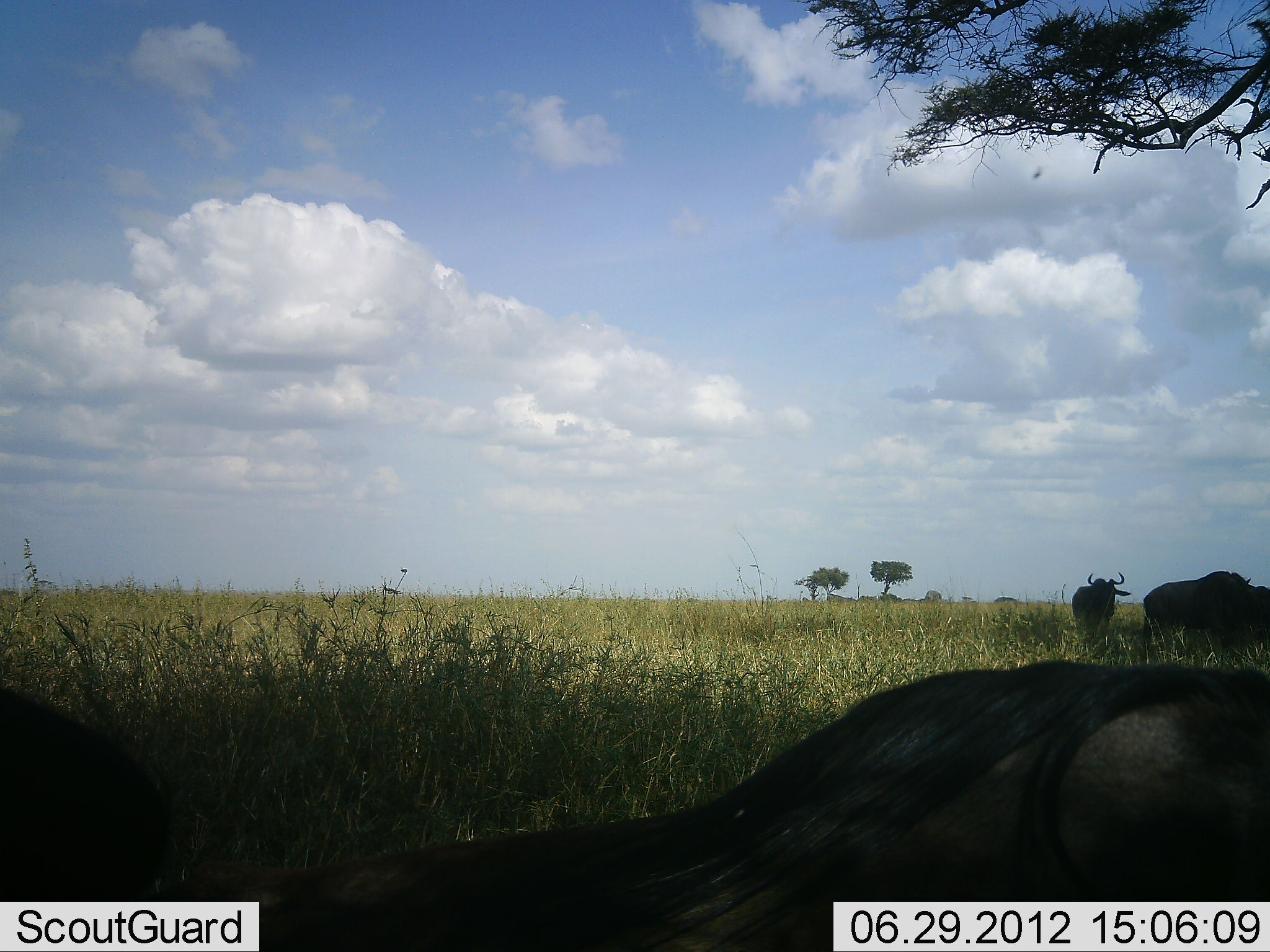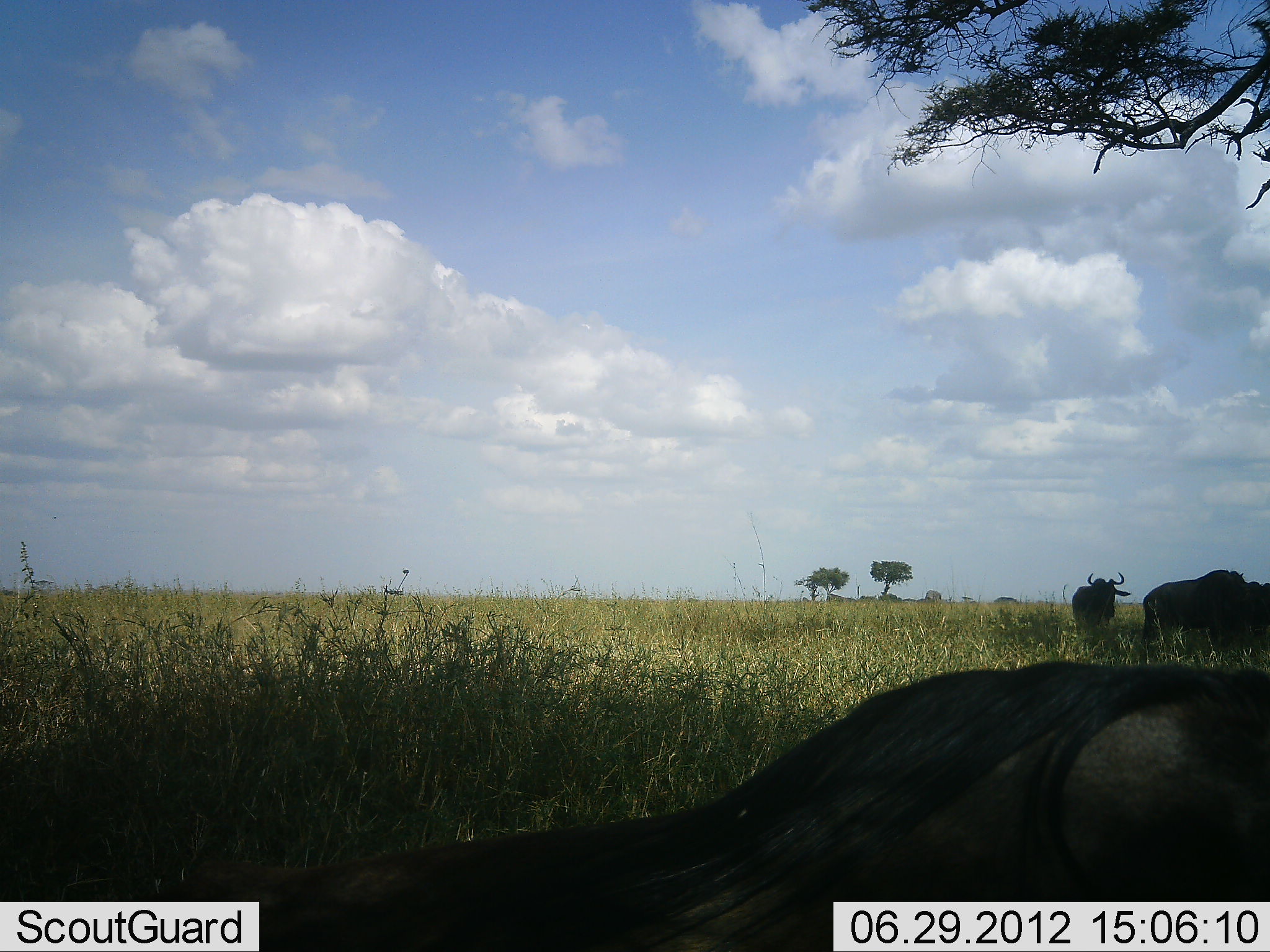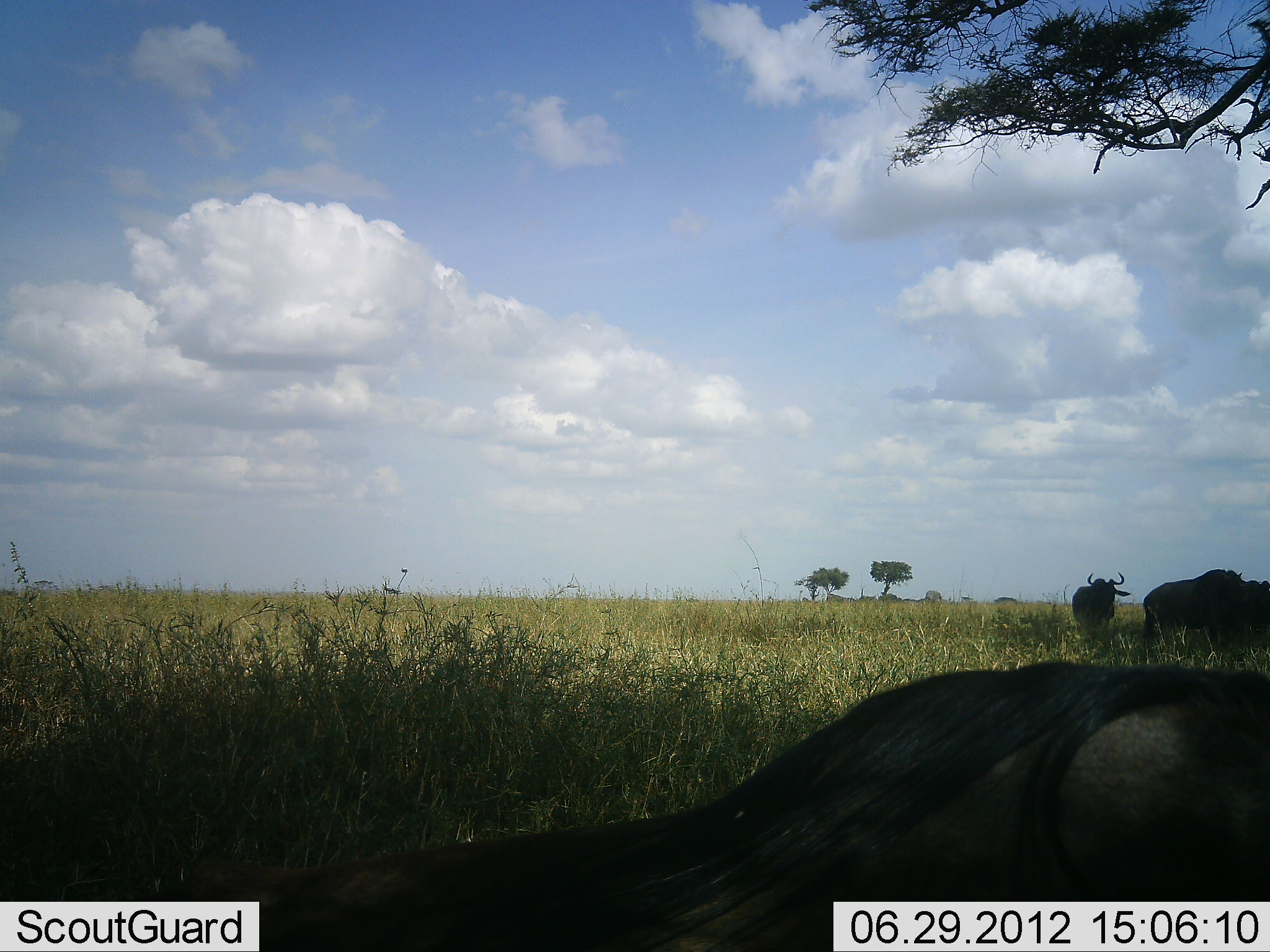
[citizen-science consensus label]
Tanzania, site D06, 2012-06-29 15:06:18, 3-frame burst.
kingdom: Animalia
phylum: Chordata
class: Mammalia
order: Artiodactyla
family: Bovidae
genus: Connochaetes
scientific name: Connochaetes taurinus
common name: blue wildebeest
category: wildebeest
Wildebeest (blue wildebeest) (Connochaetes taurinus), count 4. Behavior (volunteer vote fractions): standing 80%, resting 70%, moving 10%, interacting 0%. Young present (vote fraction): 0%. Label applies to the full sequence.